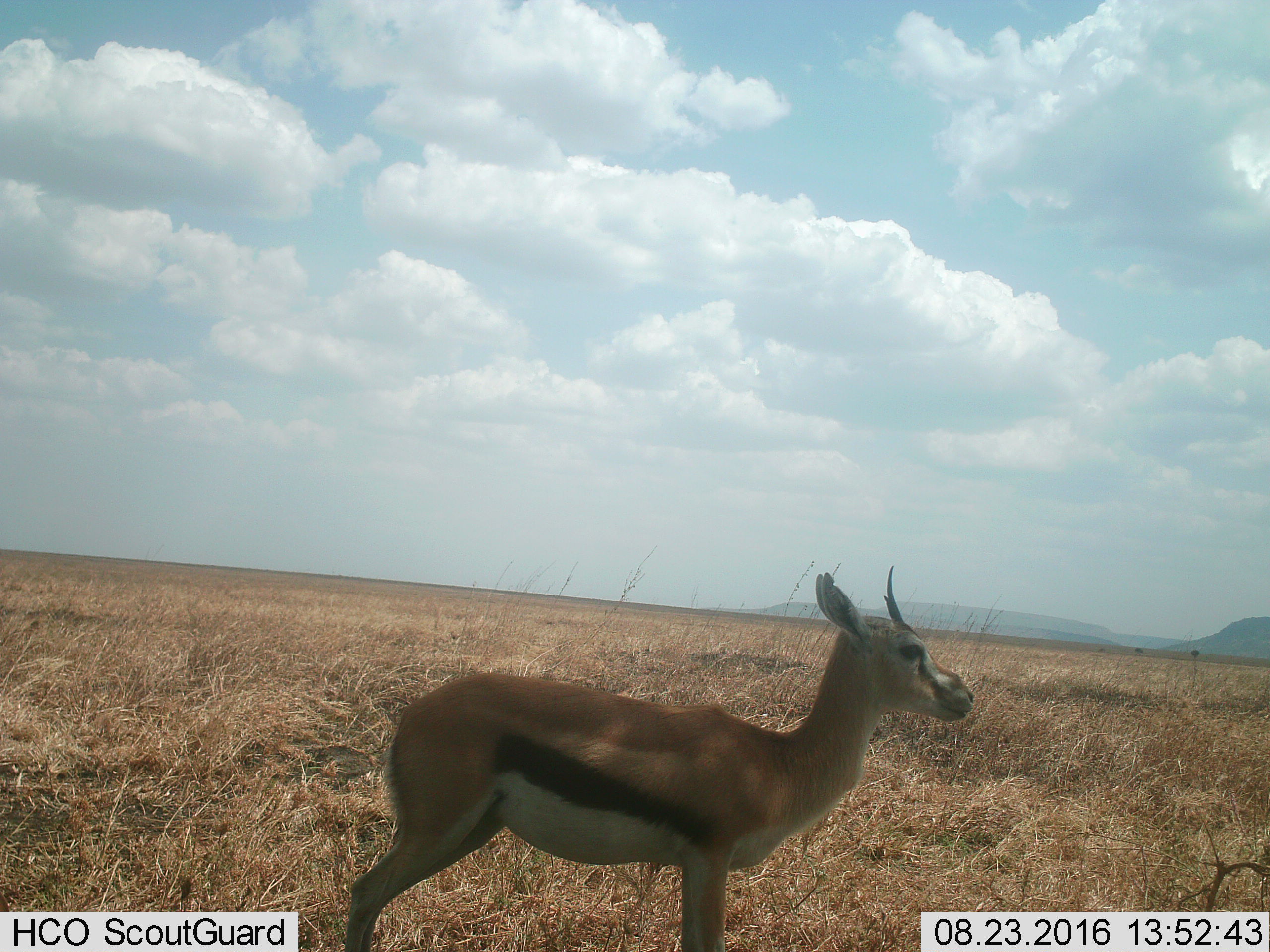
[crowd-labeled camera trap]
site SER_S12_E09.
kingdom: Animalia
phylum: Chordata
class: Mammalia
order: Artiodactyla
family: Bovidae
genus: Eudorcas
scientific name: Eudorcas thomsonii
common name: thomson's gazelle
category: gazellethomsons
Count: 1.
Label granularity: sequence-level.